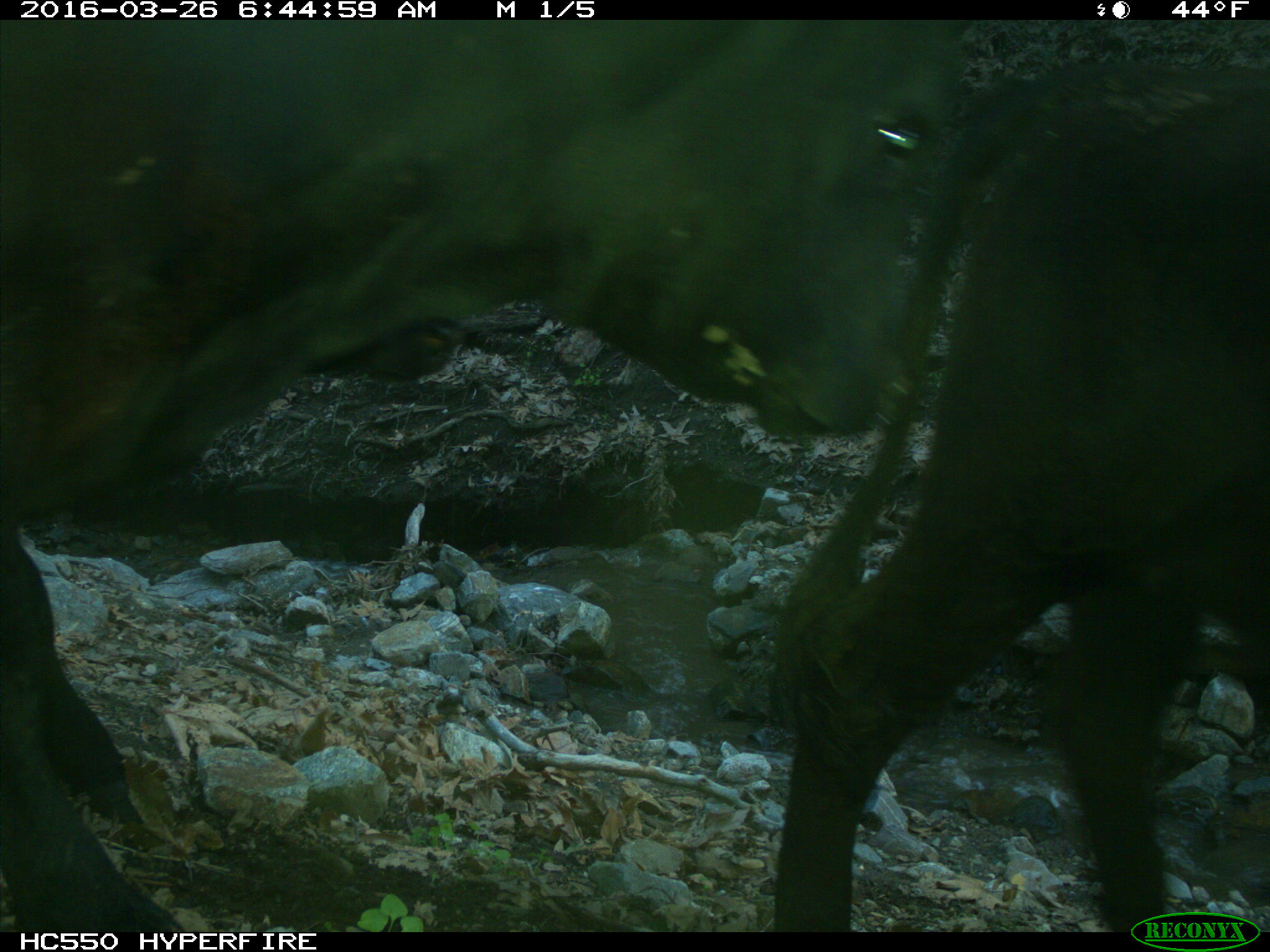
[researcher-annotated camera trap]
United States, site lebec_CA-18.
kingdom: Animalia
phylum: Chordata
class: Mammalia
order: Artiodactyla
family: Bovidae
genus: Bos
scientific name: Bos taurus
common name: domestic cow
Bos taurus (domestic cow).